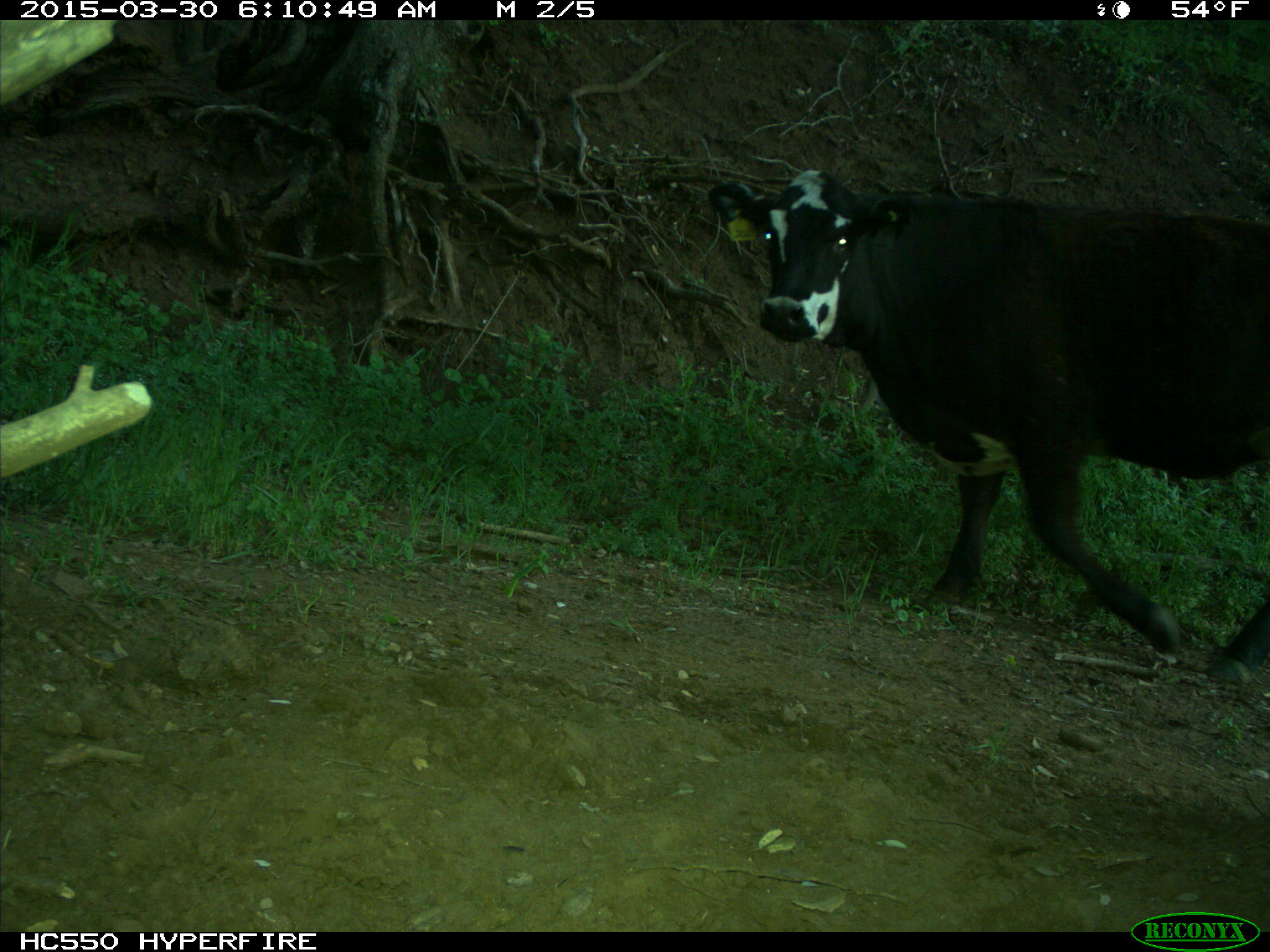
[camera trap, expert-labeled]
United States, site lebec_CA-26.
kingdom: Animalia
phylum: Chordata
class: Mammalia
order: Artiodactyla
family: Bovidae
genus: Bos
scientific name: Bos taurus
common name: domestic cow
Bos taurus (domestic cow).